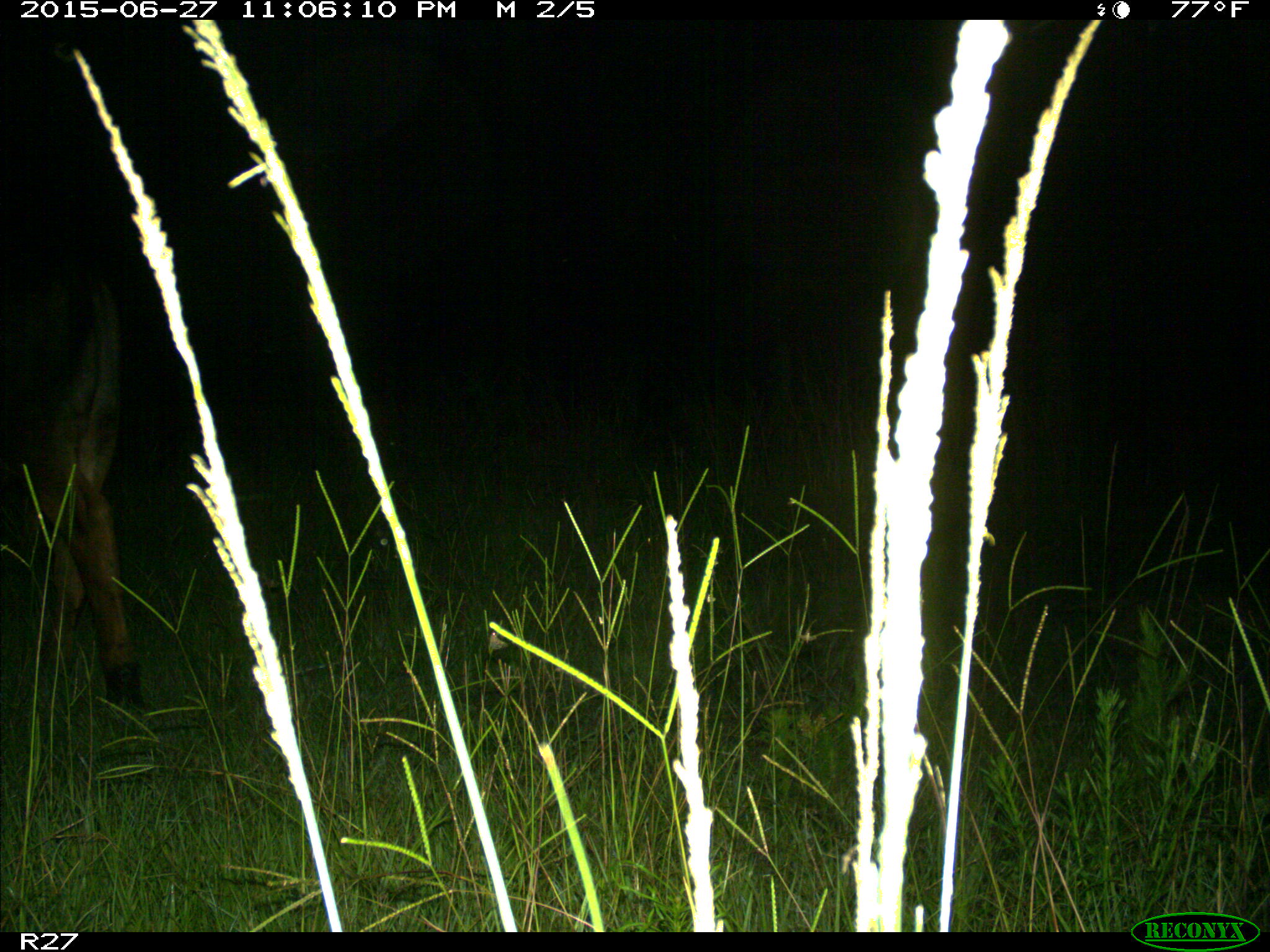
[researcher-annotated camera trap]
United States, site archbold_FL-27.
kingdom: Animalia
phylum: Chordata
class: Mammalia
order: Artiodactyla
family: Bovidae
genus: Bos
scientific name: Bos taurus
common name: domestic cow